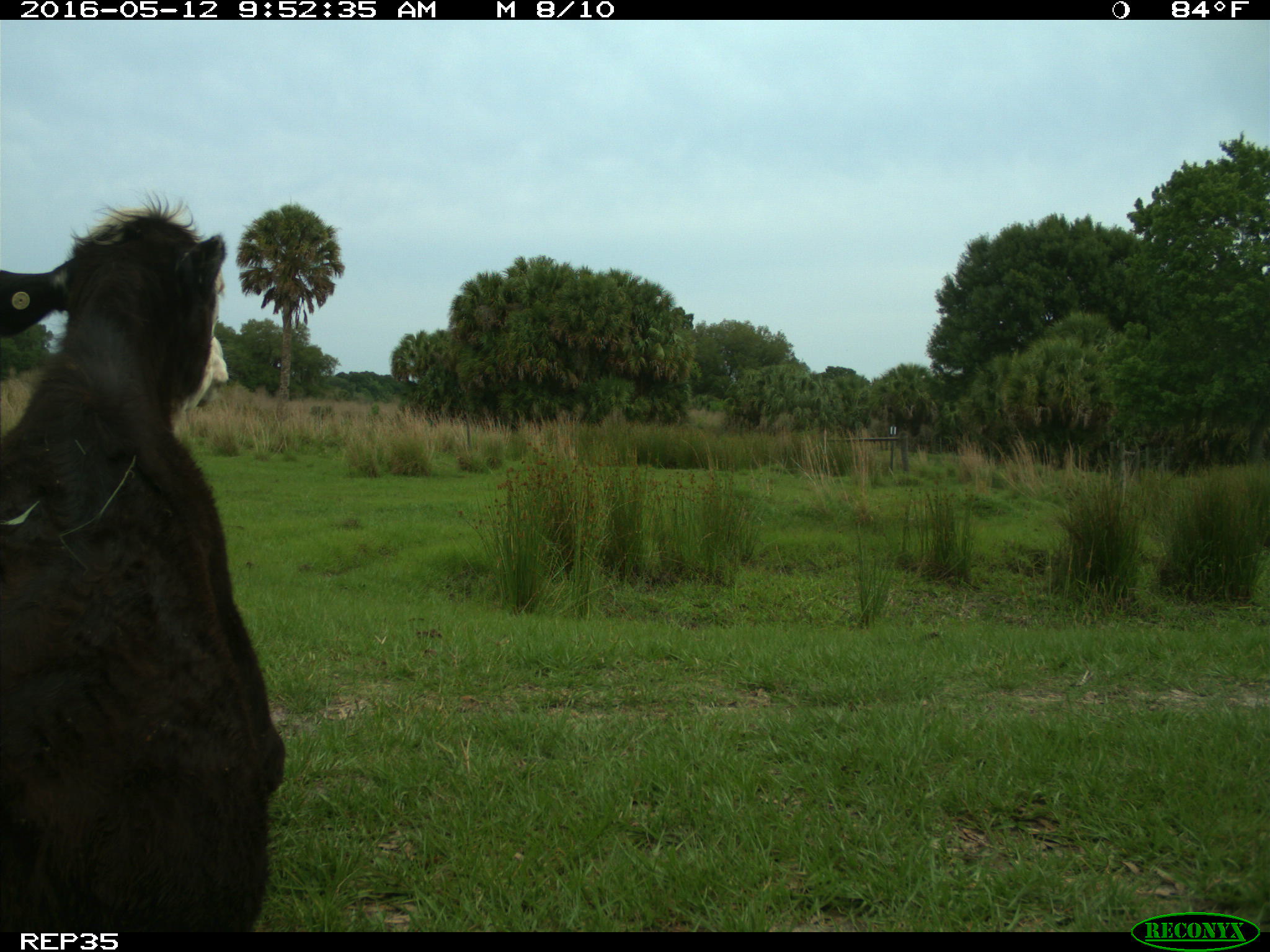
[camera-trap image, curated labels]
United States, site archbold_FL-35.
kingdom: Animalia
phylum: Chordata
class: Mammalia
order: Artiodactyla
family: Bovidae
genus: Bos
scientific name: Bos taurus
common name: domestic cow